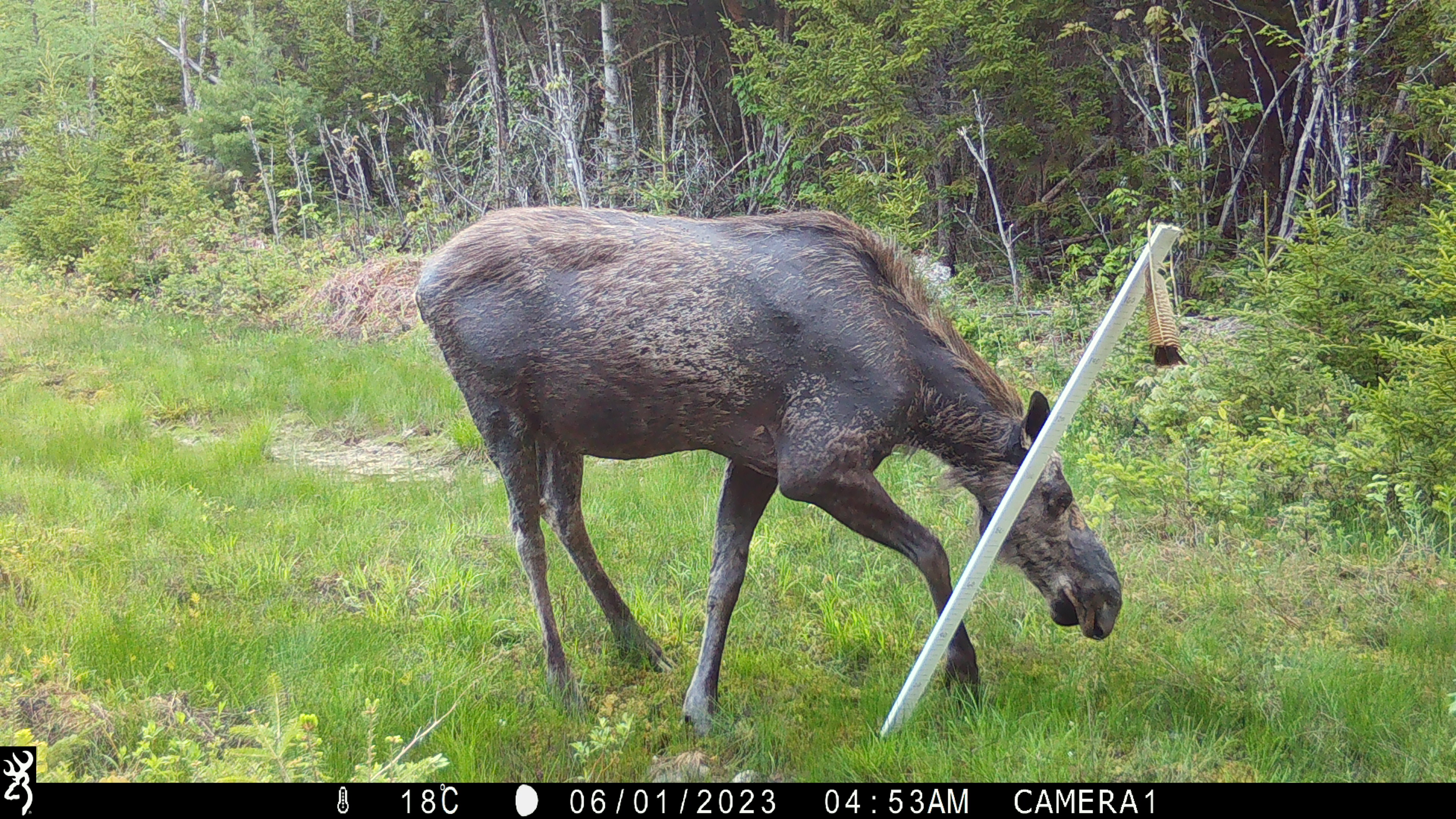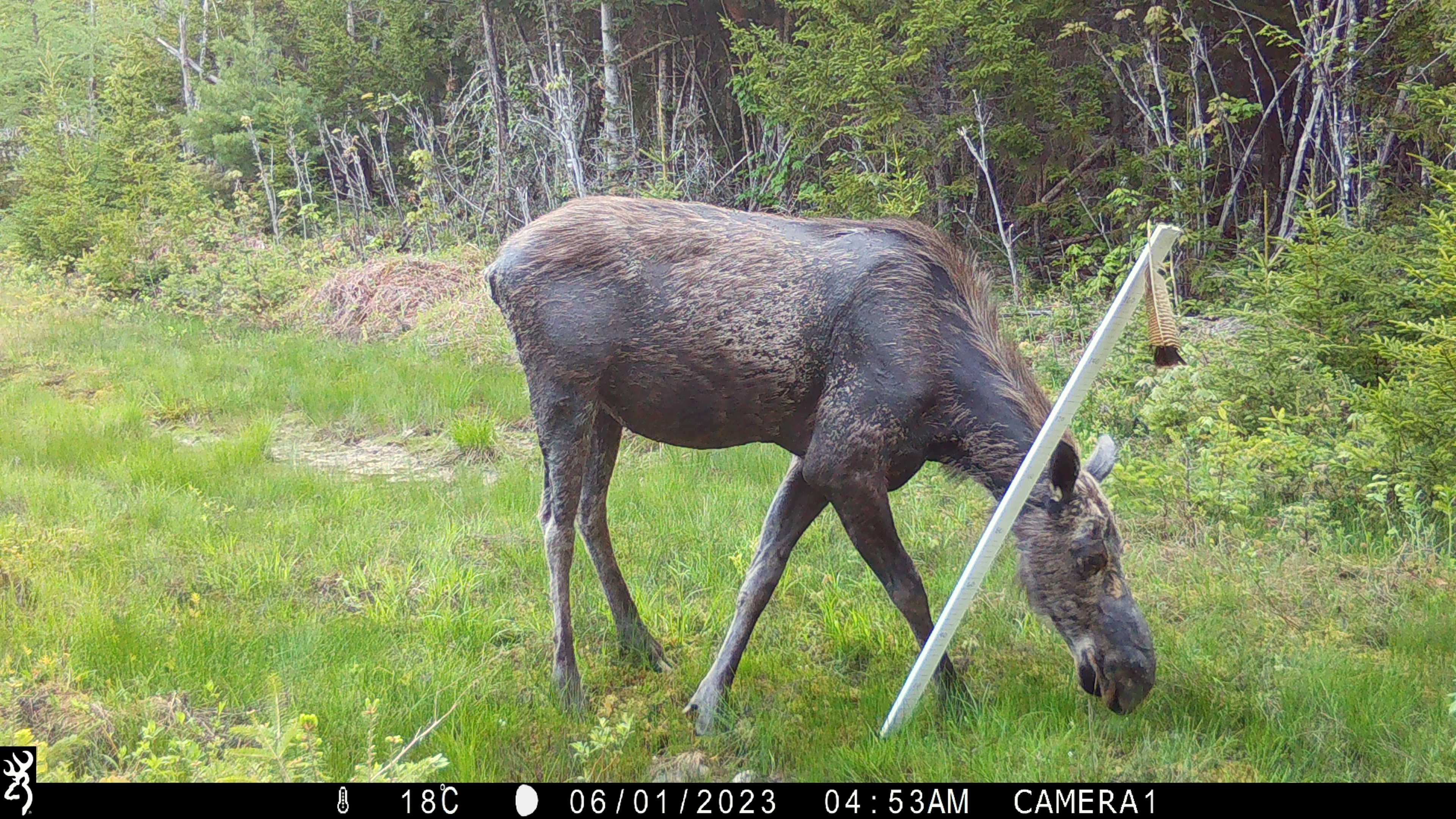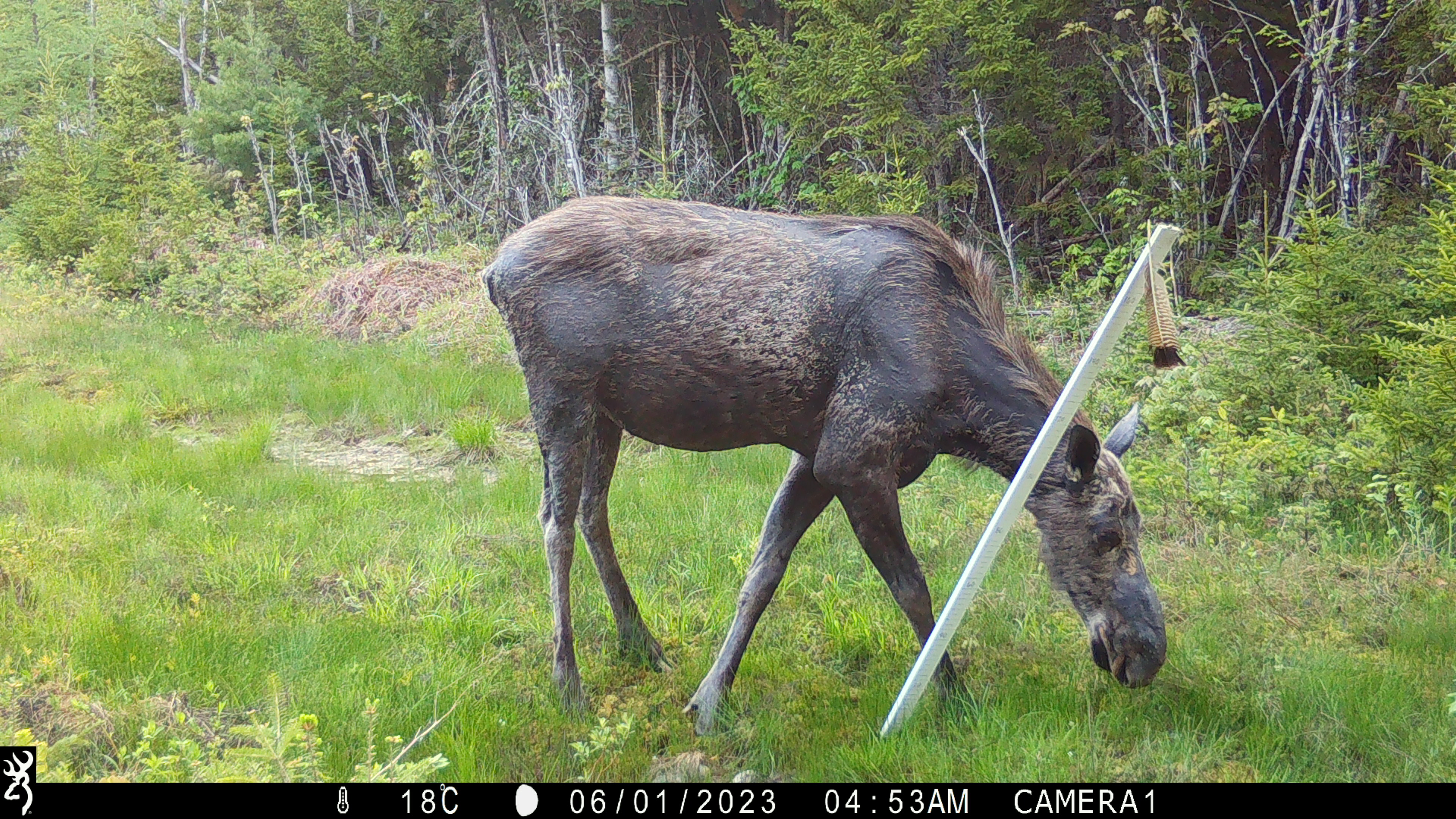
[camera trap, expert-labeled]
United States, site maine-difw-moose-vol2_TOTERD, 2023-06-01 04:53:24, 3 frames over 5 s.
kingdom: Animalia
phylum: Chordata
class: Mammalia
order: Artiodactyla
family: Cervidae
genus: Alces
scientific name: Alces alces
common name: moose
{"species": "moose (Alces alces)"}